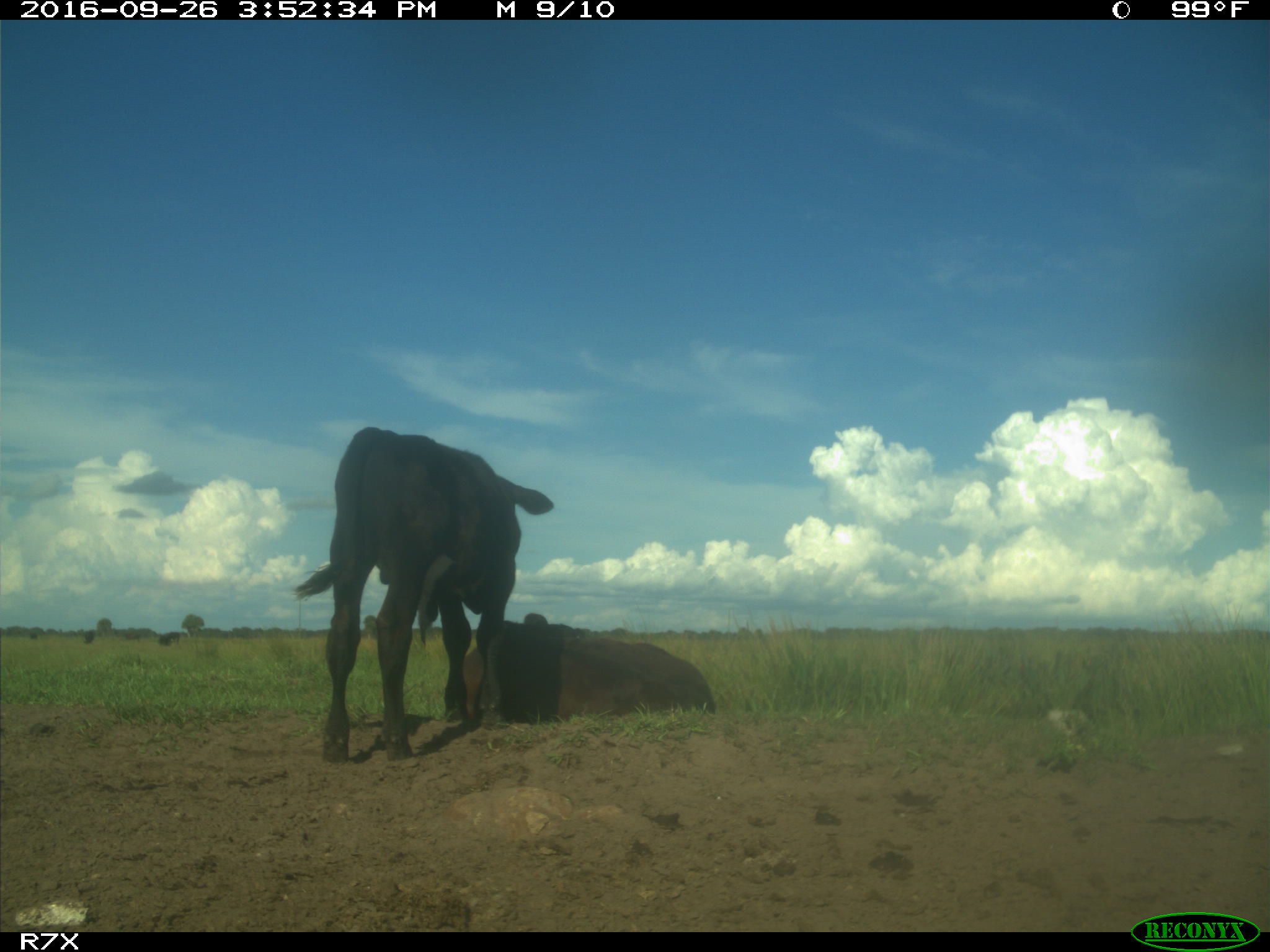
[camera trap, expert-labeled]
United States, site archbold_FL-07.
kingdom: Animalia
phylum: Chordata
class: Mammalia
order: Artiodactyla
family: Bovidae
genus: Bos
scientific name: Bos taurus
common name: domestic cow